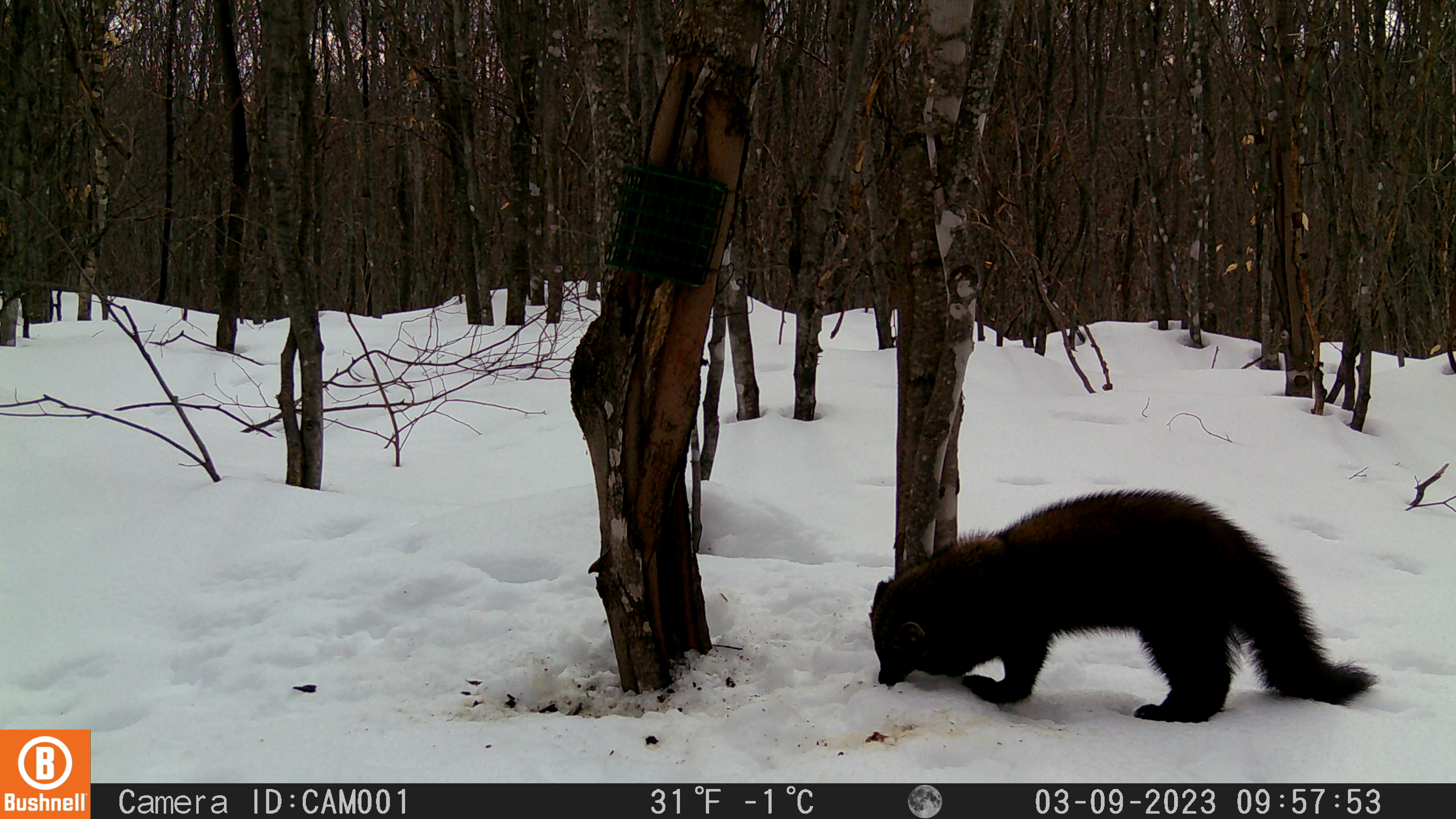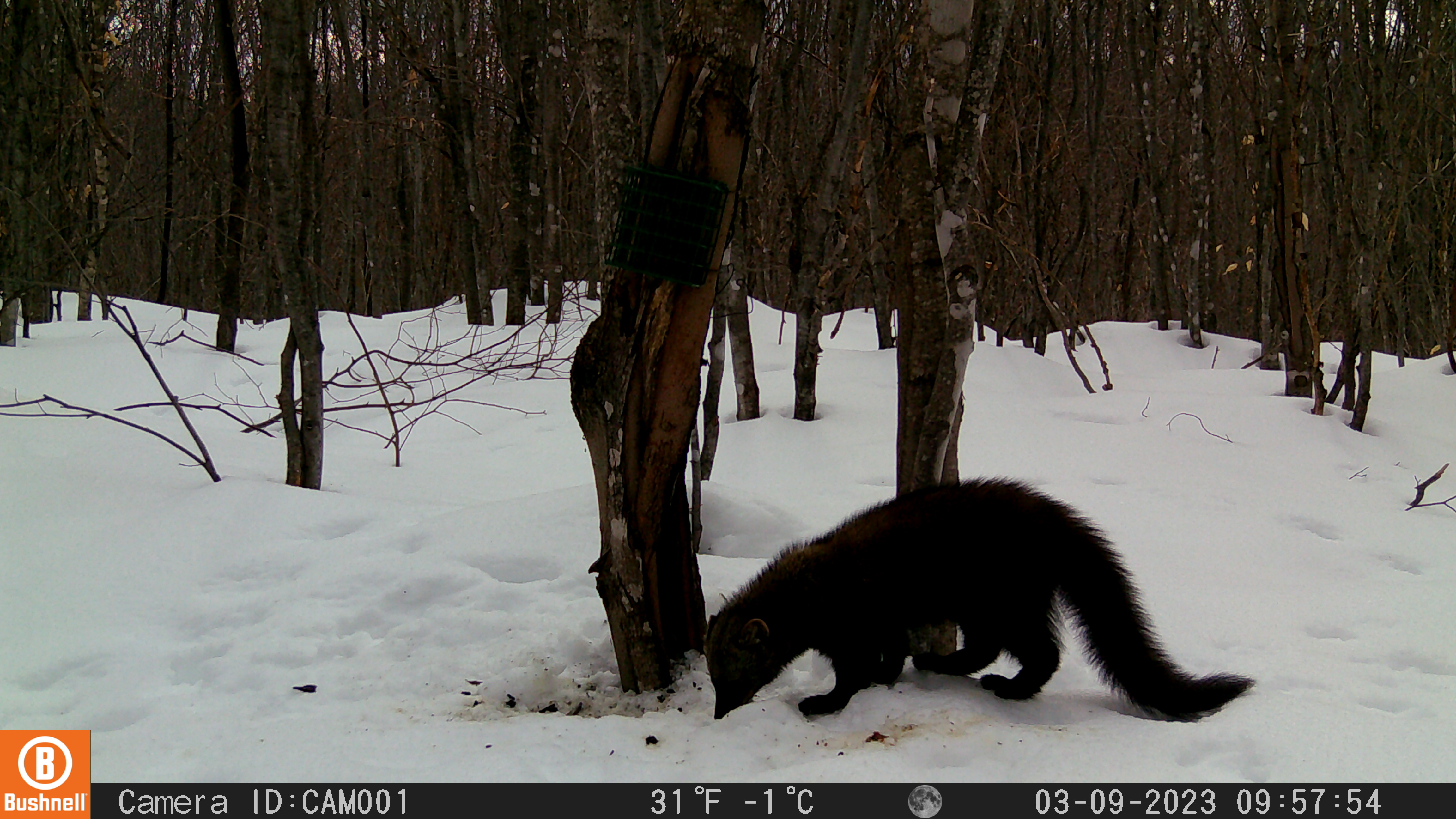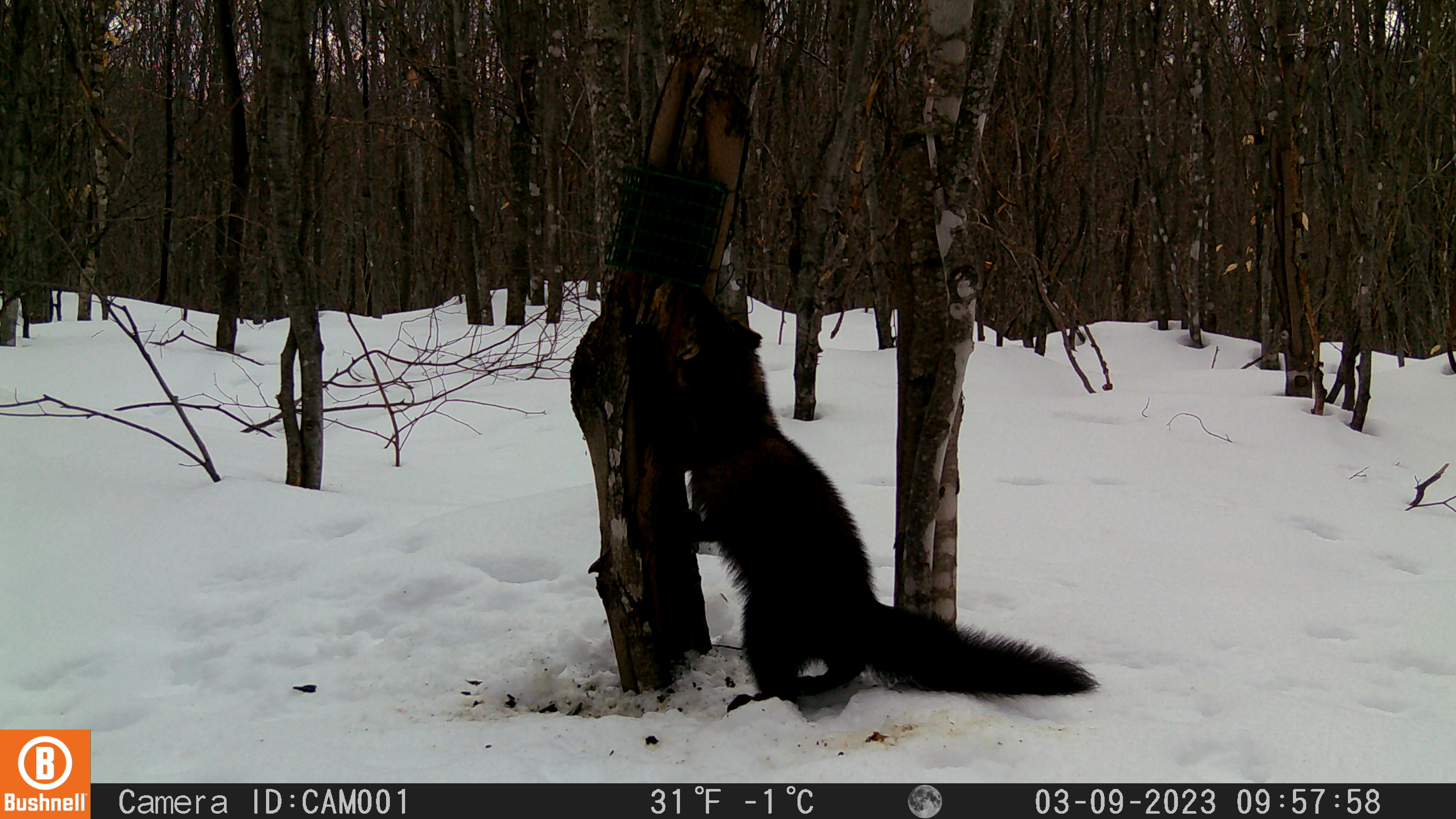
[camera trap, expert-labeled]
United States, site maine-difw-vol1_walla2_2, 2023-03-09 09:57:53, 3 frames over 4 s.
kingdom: Animalia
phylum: Chordata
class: Mammalia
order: Carnivora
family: Mustelidae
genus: Pekania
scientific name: Pekania pennanti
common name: fisher